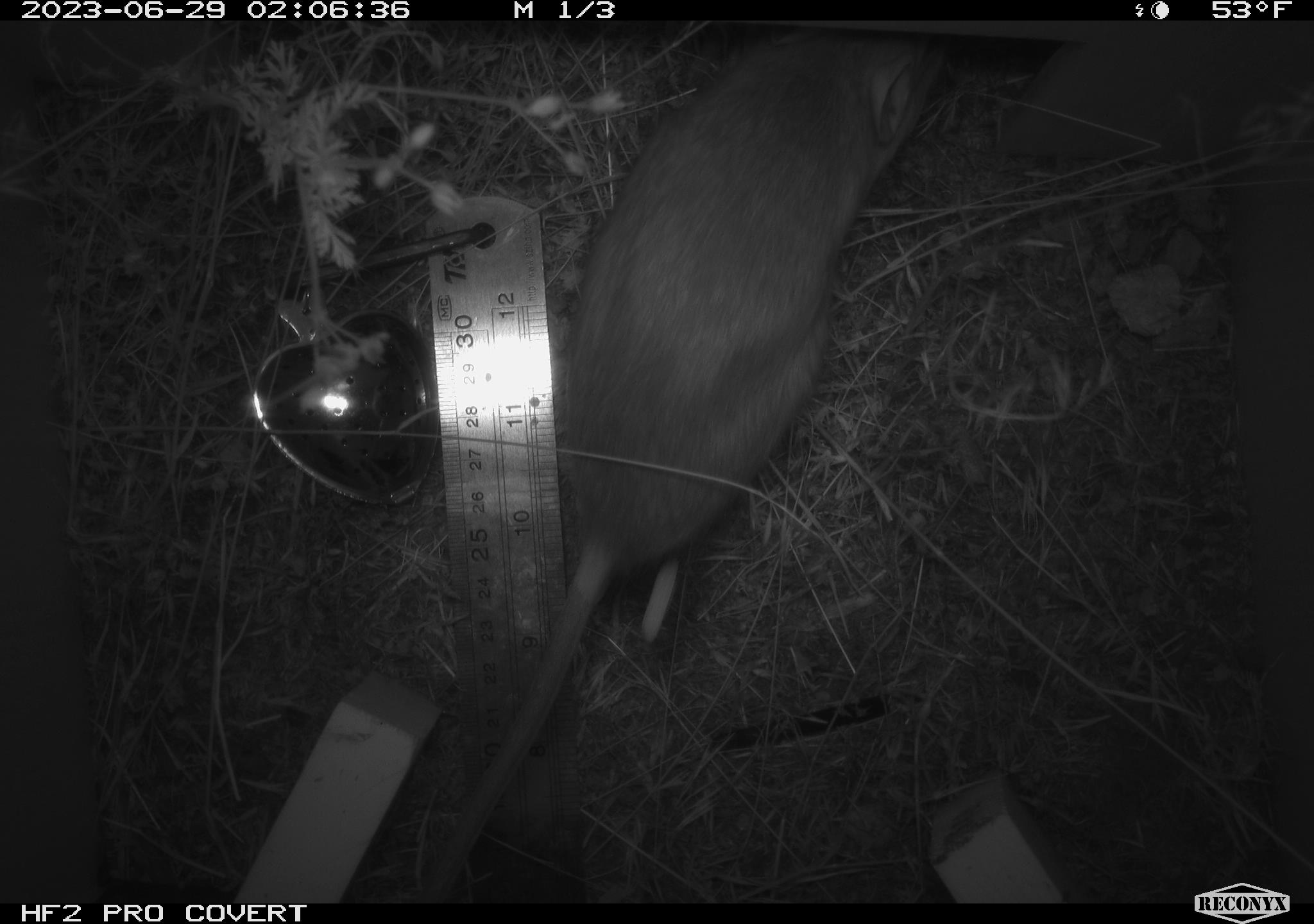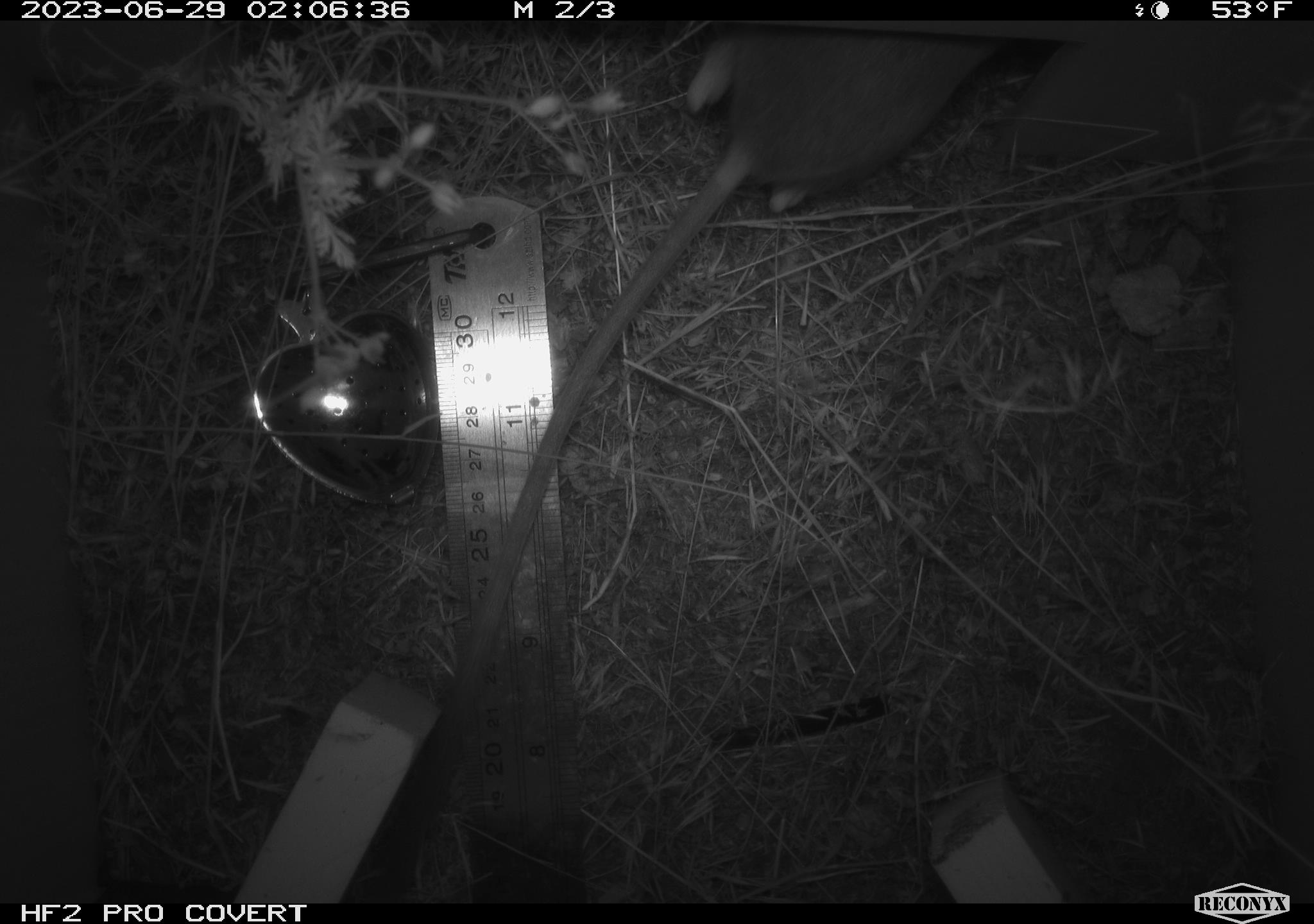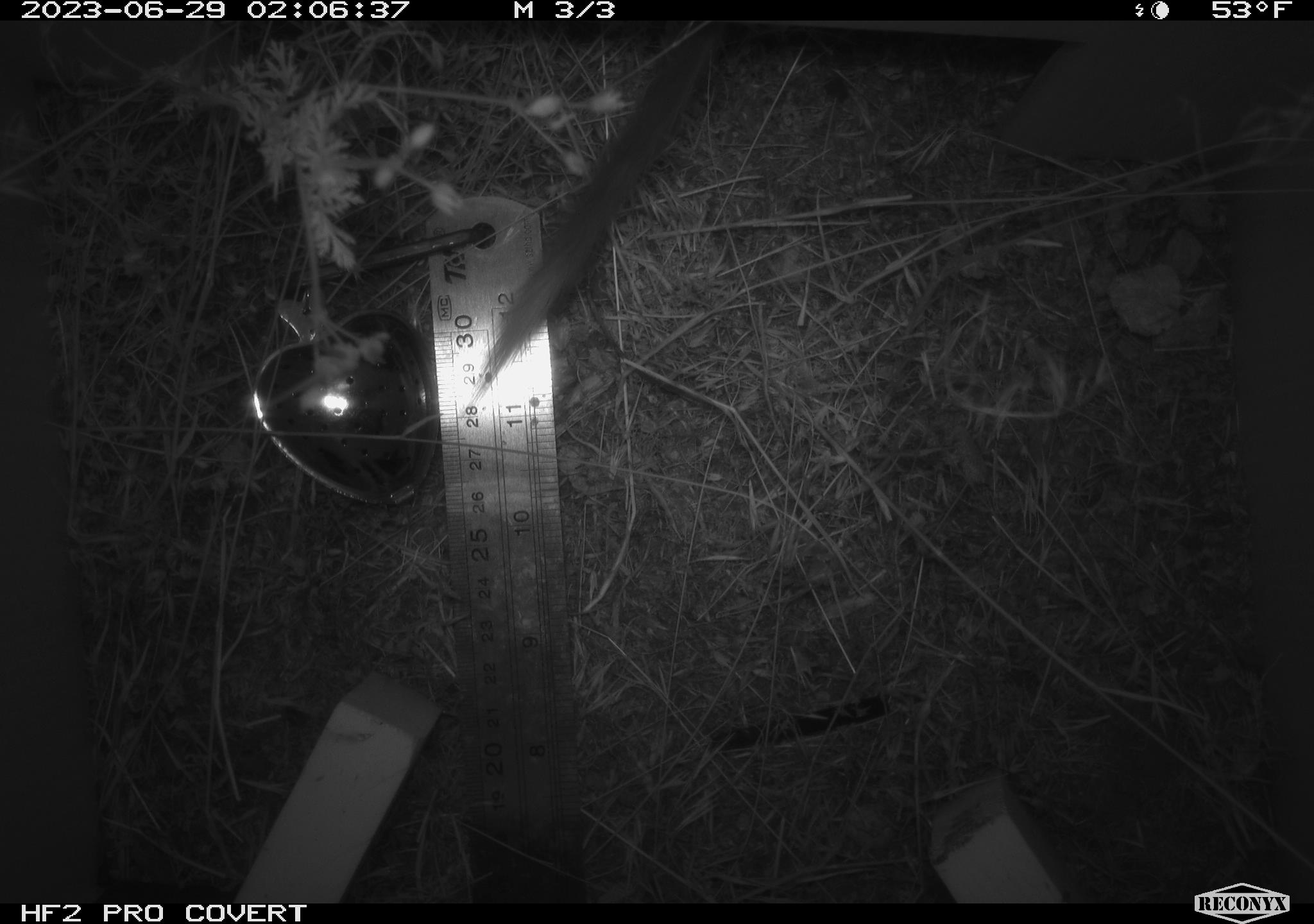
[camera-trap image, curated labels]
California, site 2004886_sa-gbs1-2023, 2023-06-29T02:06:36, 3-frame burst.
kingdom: Animalia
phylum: Chordata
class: Mammalia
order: Rodentia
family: Heteromyidae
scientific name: Heteromyidae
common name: kangaroo rats and pocket mice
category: heteromyidae family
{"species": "heteromyidae family (kangaroo rats and pocket mice) (Heteromyidae)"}